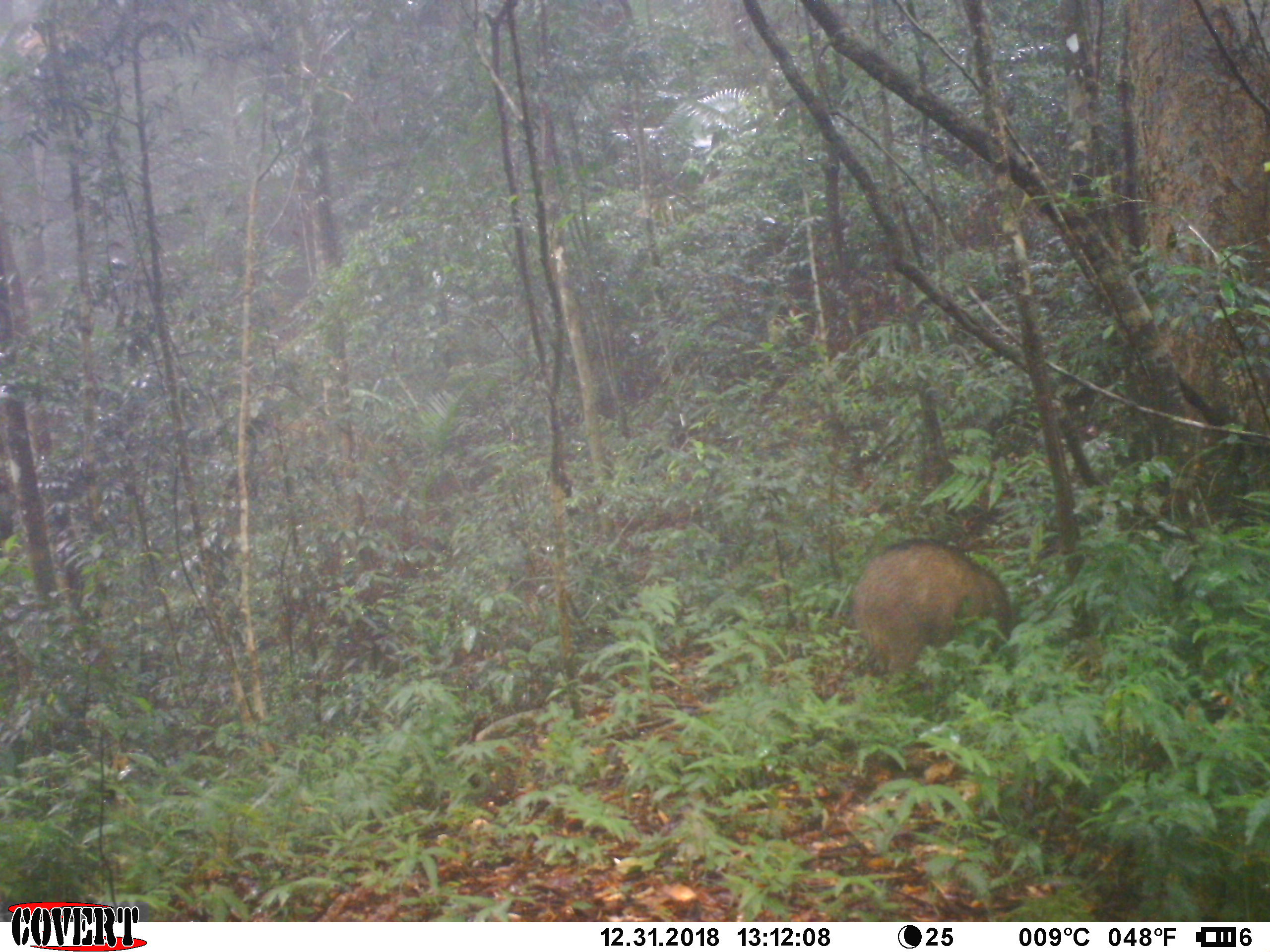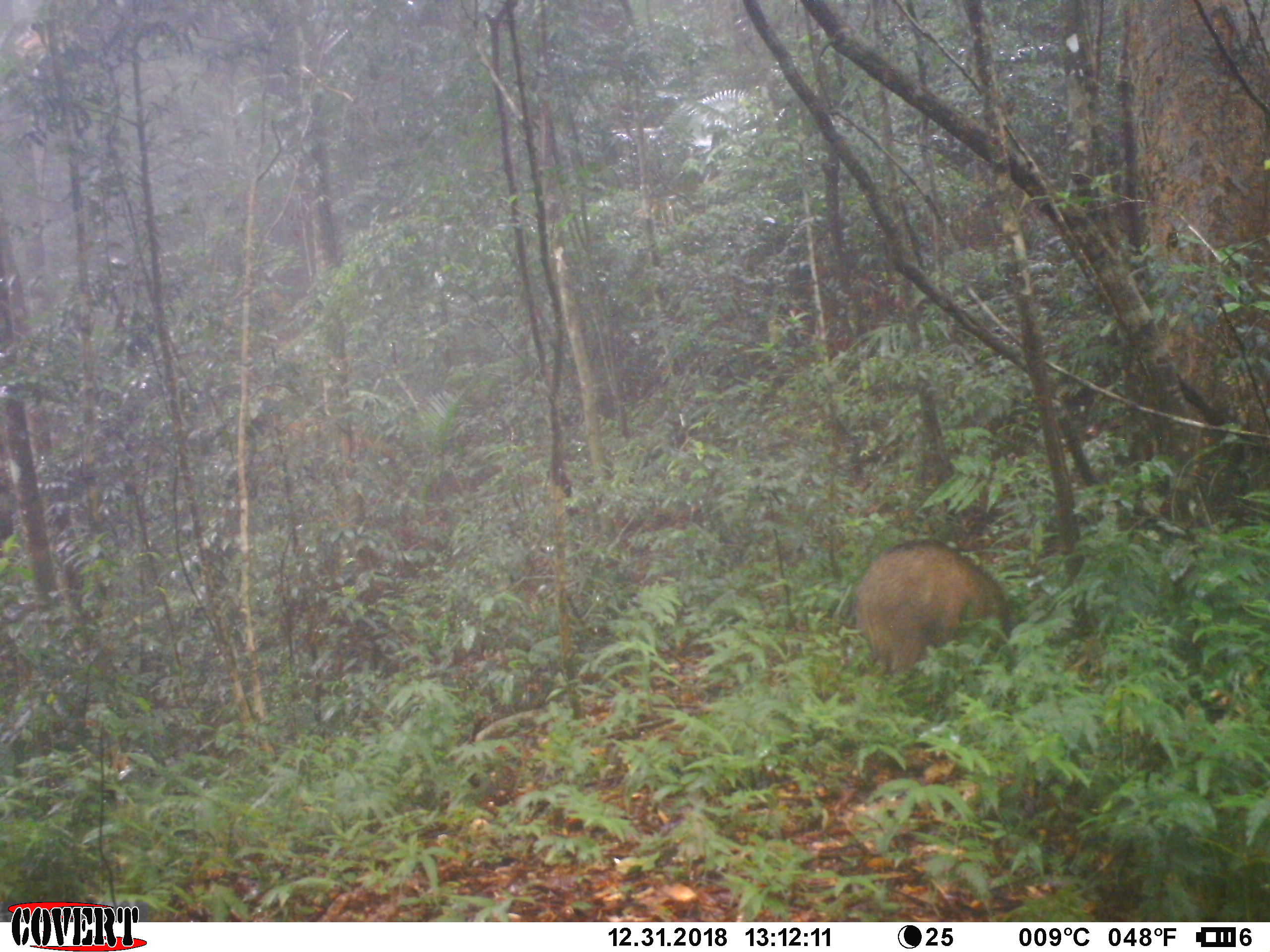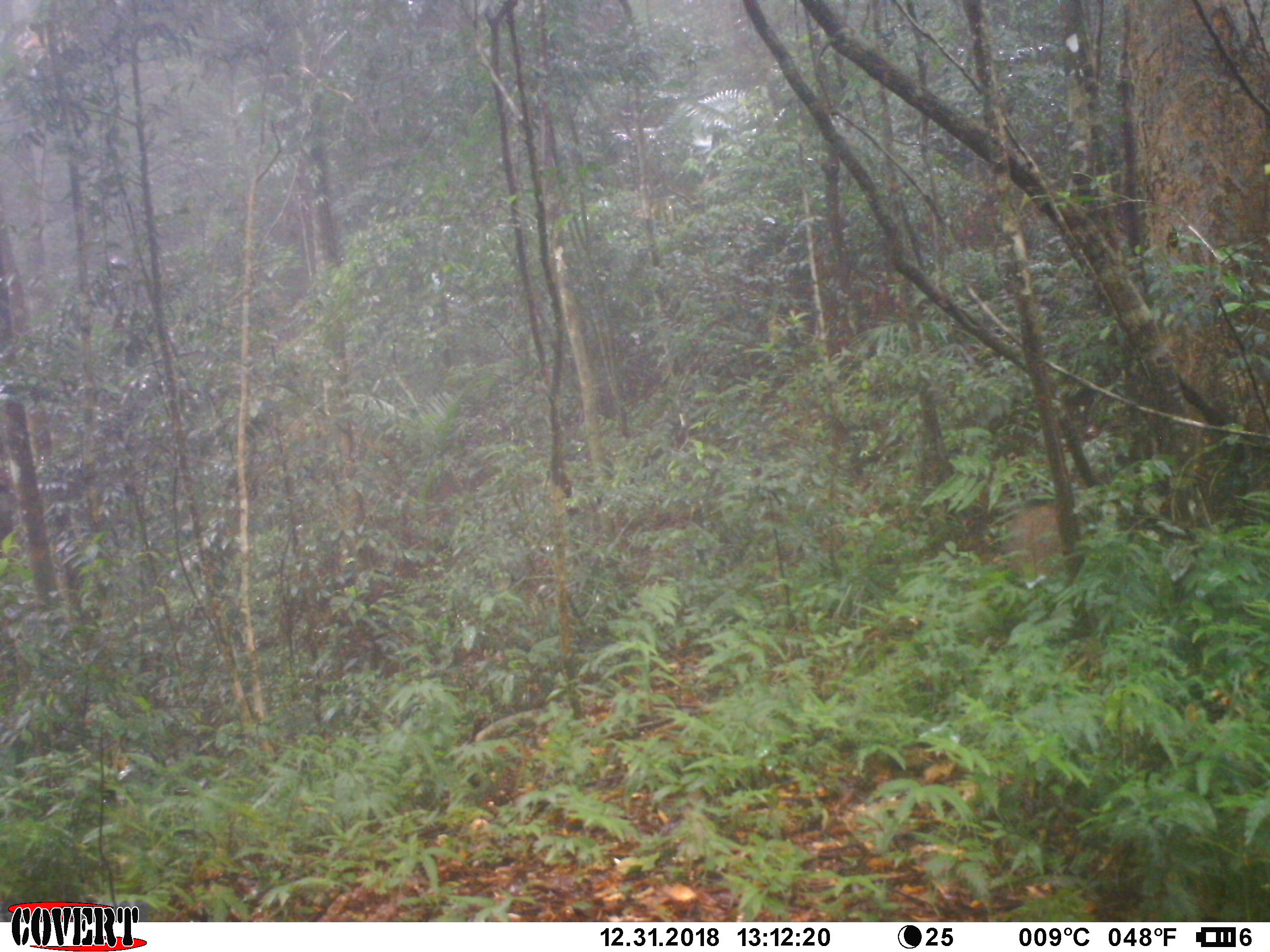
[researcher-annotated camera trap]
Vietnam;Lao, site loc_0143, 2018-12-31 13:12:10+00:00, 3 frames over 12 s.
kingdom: Animalia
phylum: Chordata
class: Mammalia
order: Artiodactyla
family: Suidae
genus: Sus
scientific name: Sus scrofa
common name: eurasian wild pig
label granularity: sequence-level